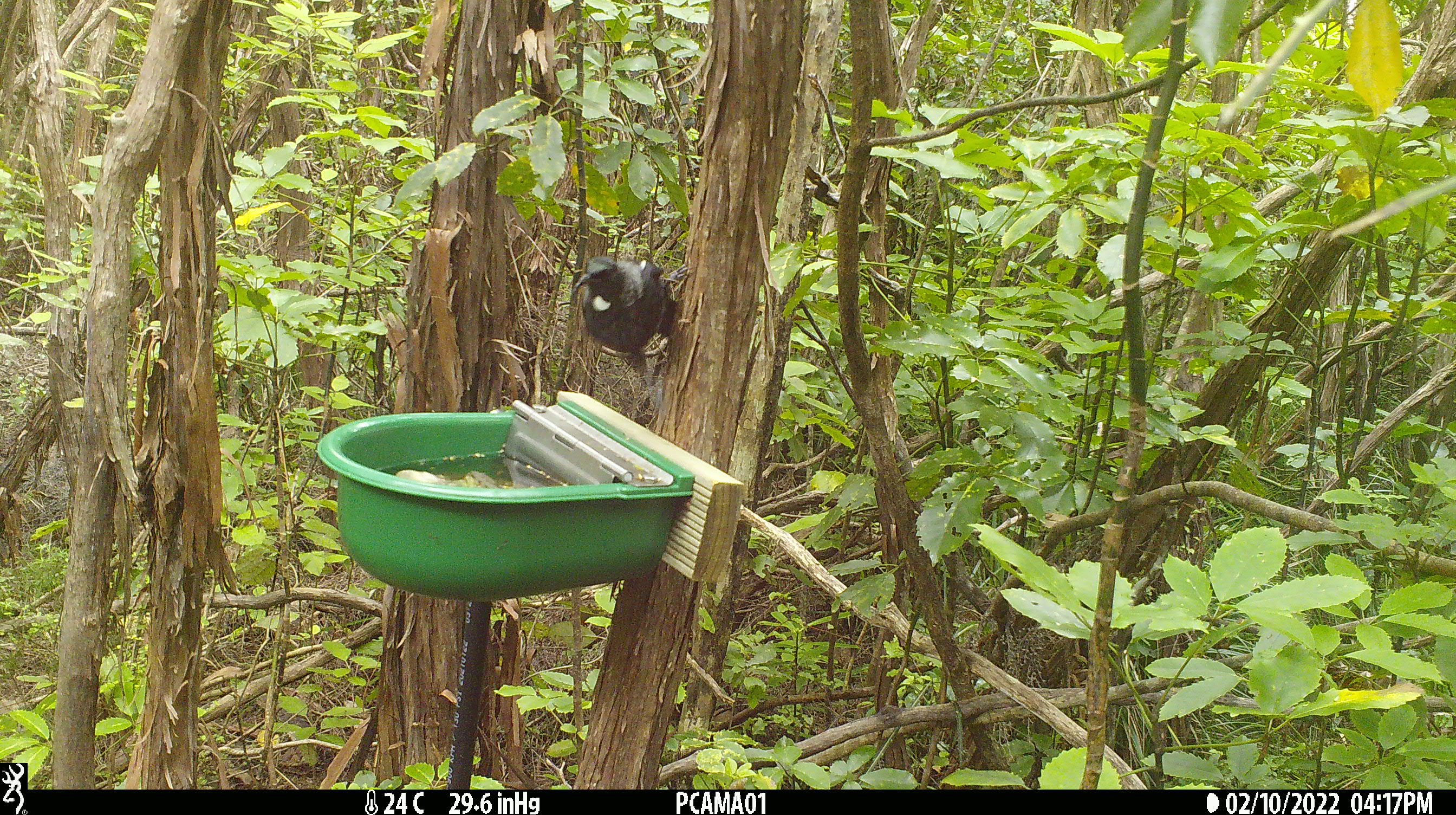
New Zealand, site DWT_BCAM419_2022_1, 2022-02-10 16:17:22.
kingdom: Animalia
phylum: Chordata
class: Aves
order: Passeriformes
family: Meliphagidae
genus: Prosthemadera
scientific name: Prosthemadera novaeseelandiae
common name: tui